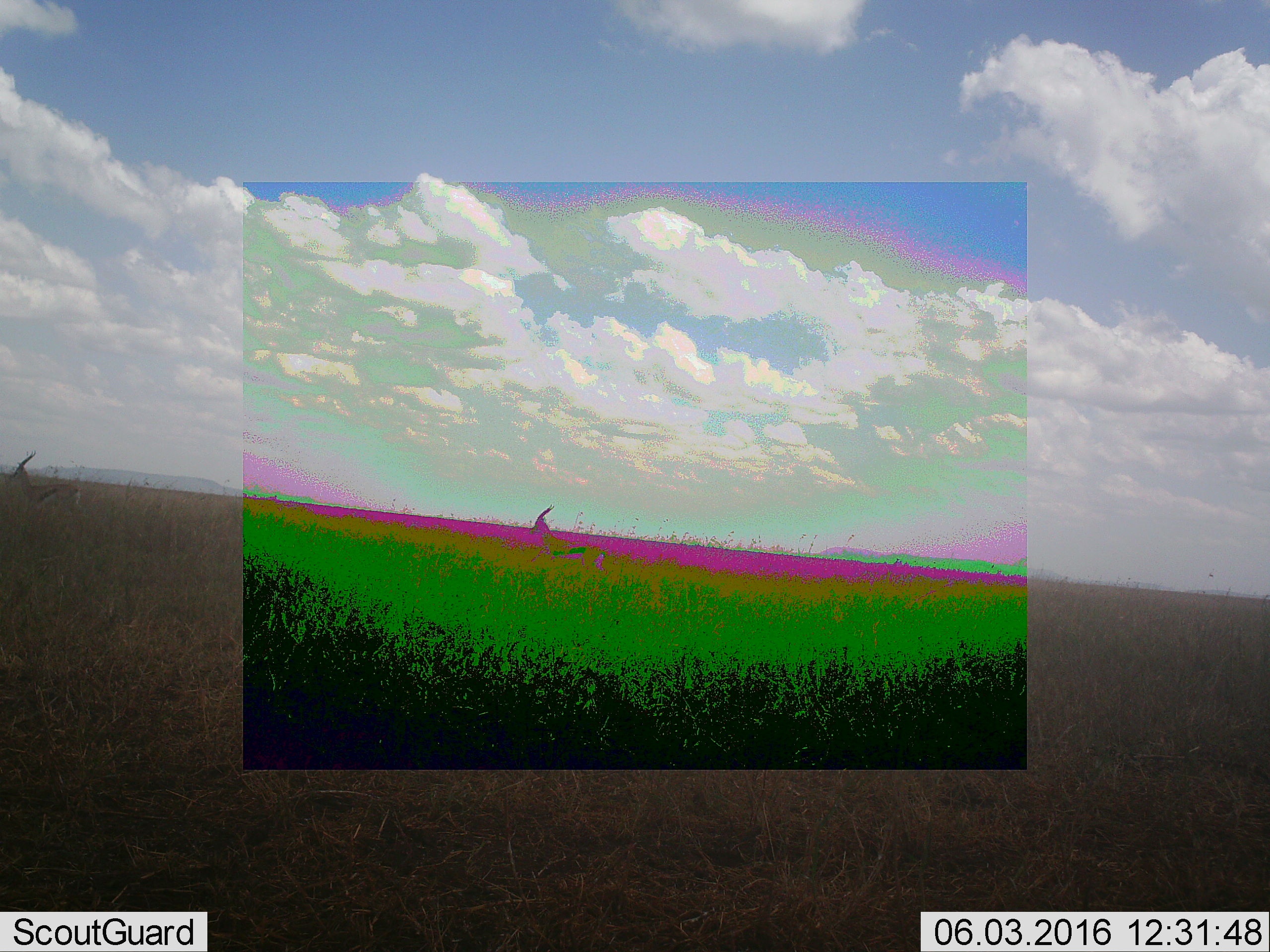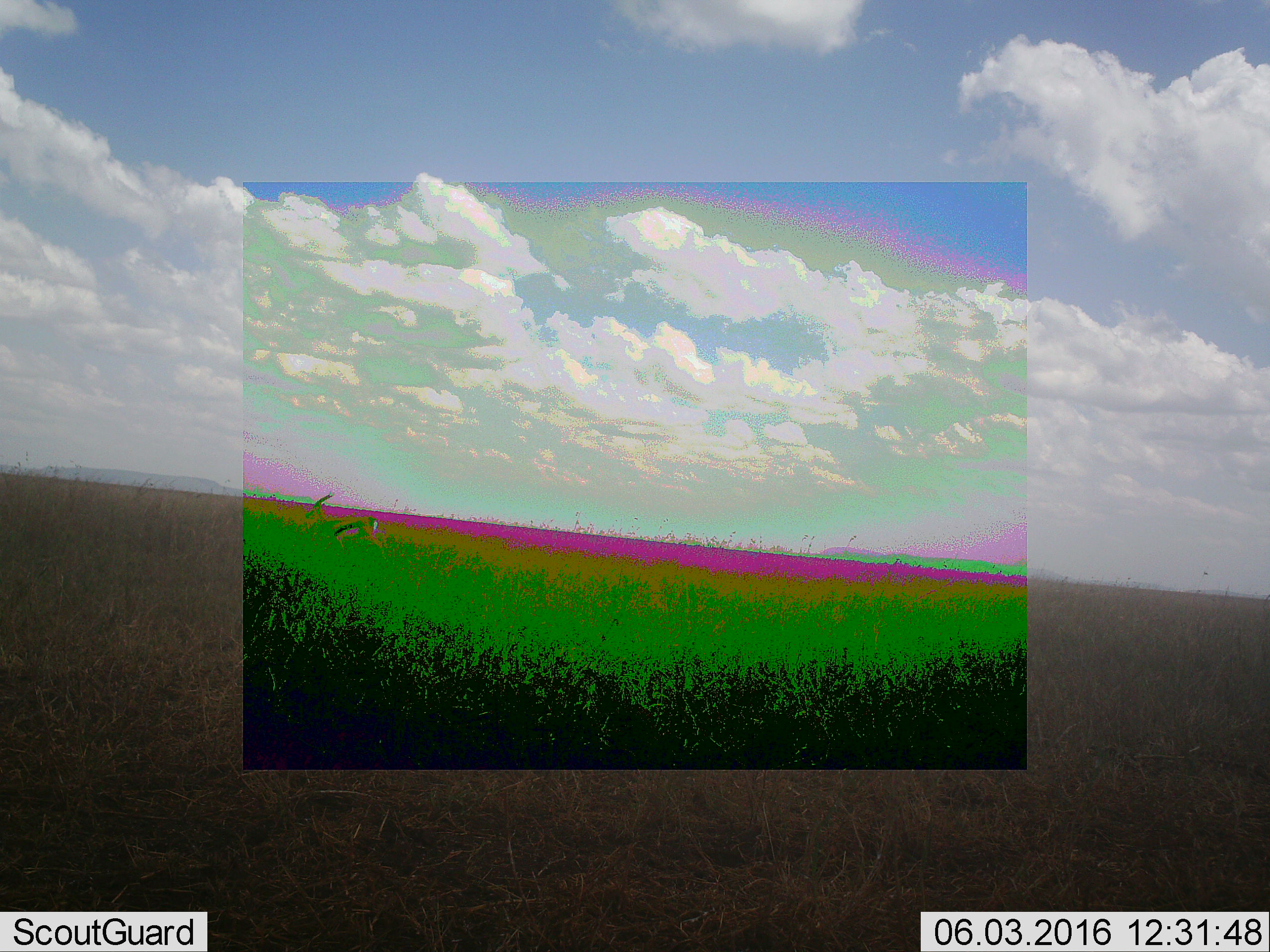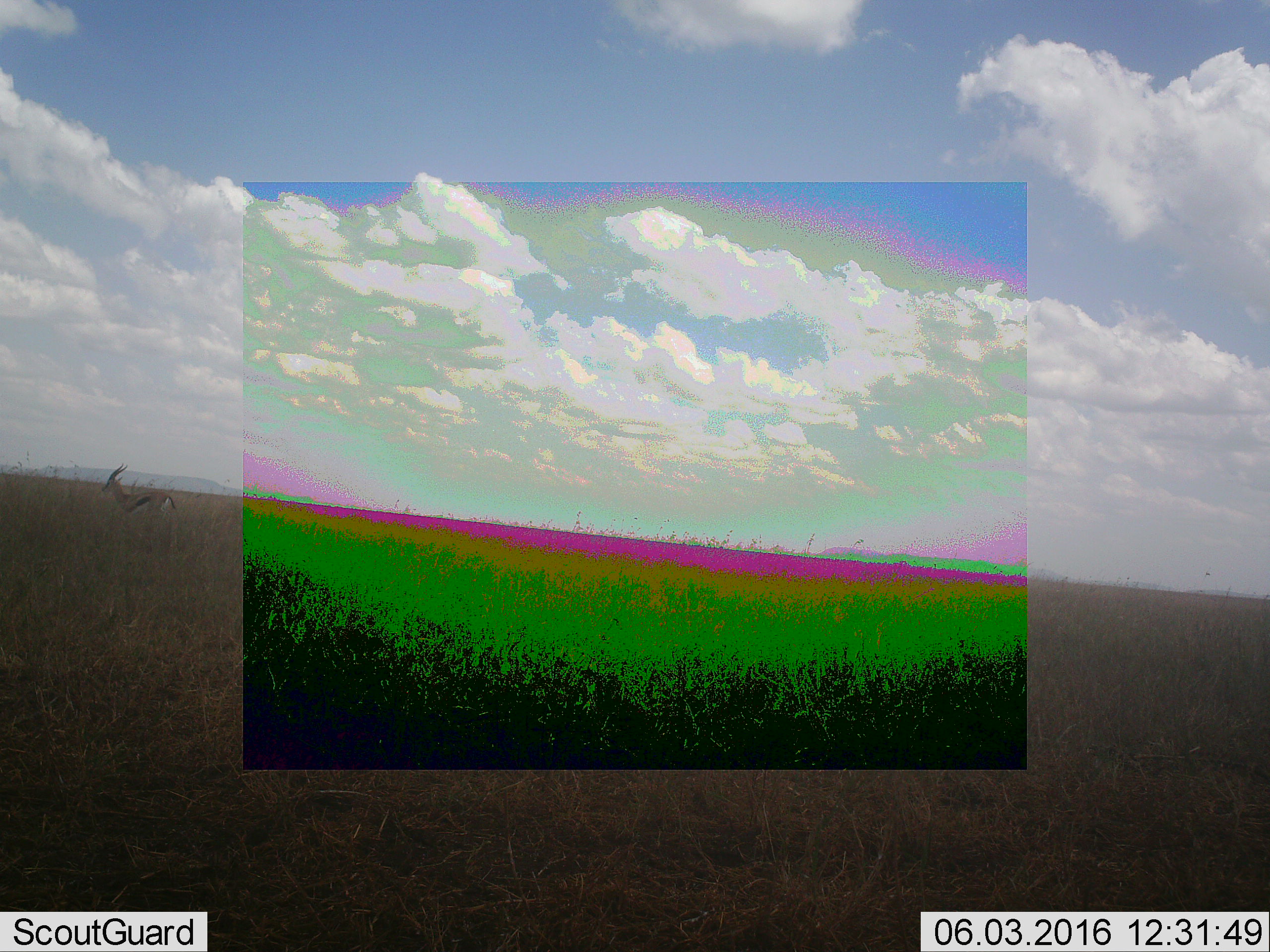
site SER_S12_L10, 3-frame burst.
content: unidentified animal